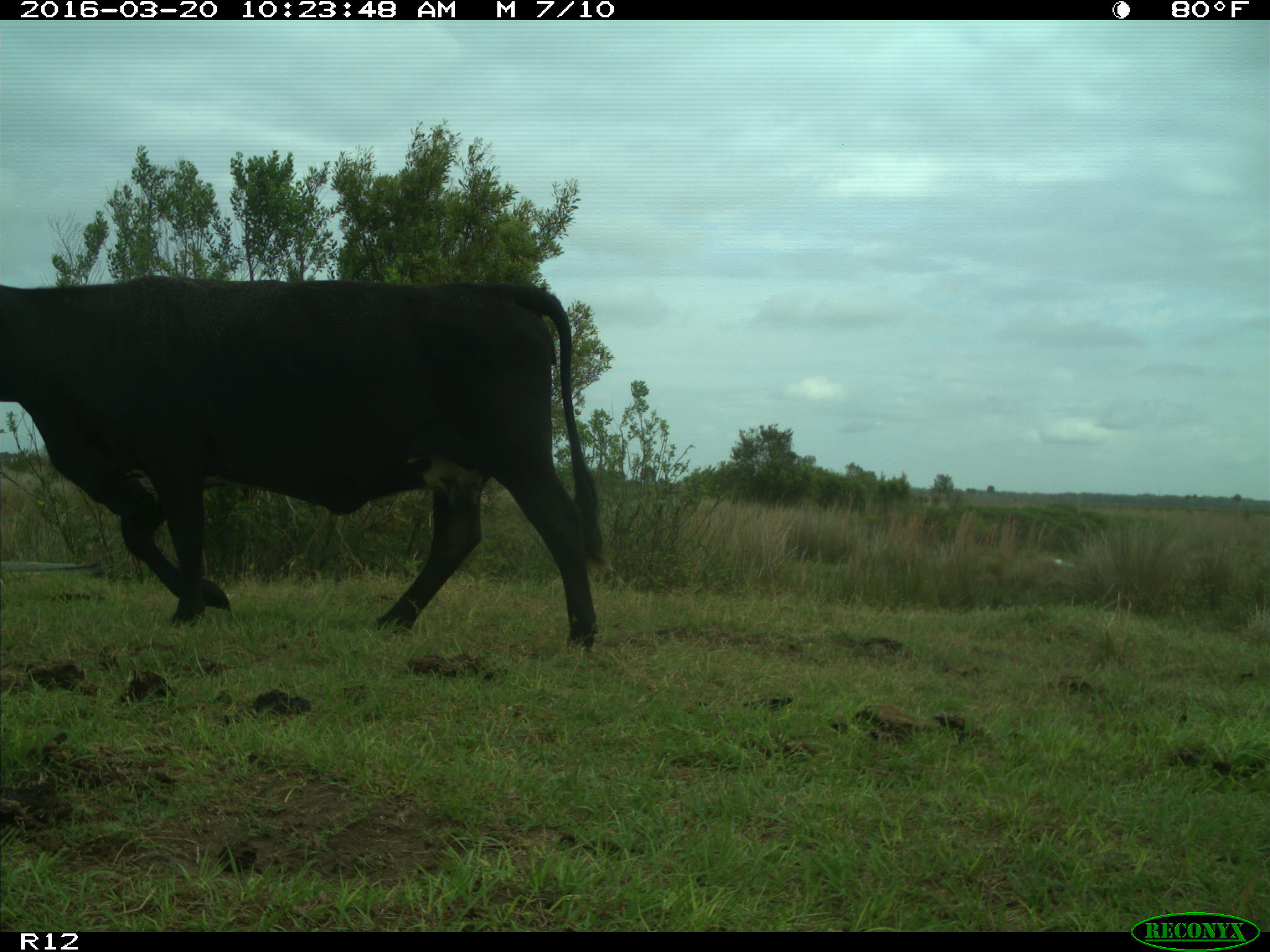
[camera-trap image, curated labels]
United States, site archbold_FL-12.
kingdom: Animalia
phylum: Chordata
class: Mammalia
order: Artiodactyla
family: Bovidae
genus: Bos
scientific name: Bos taurus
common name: domestic cow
Bos taurus (domestic cow).